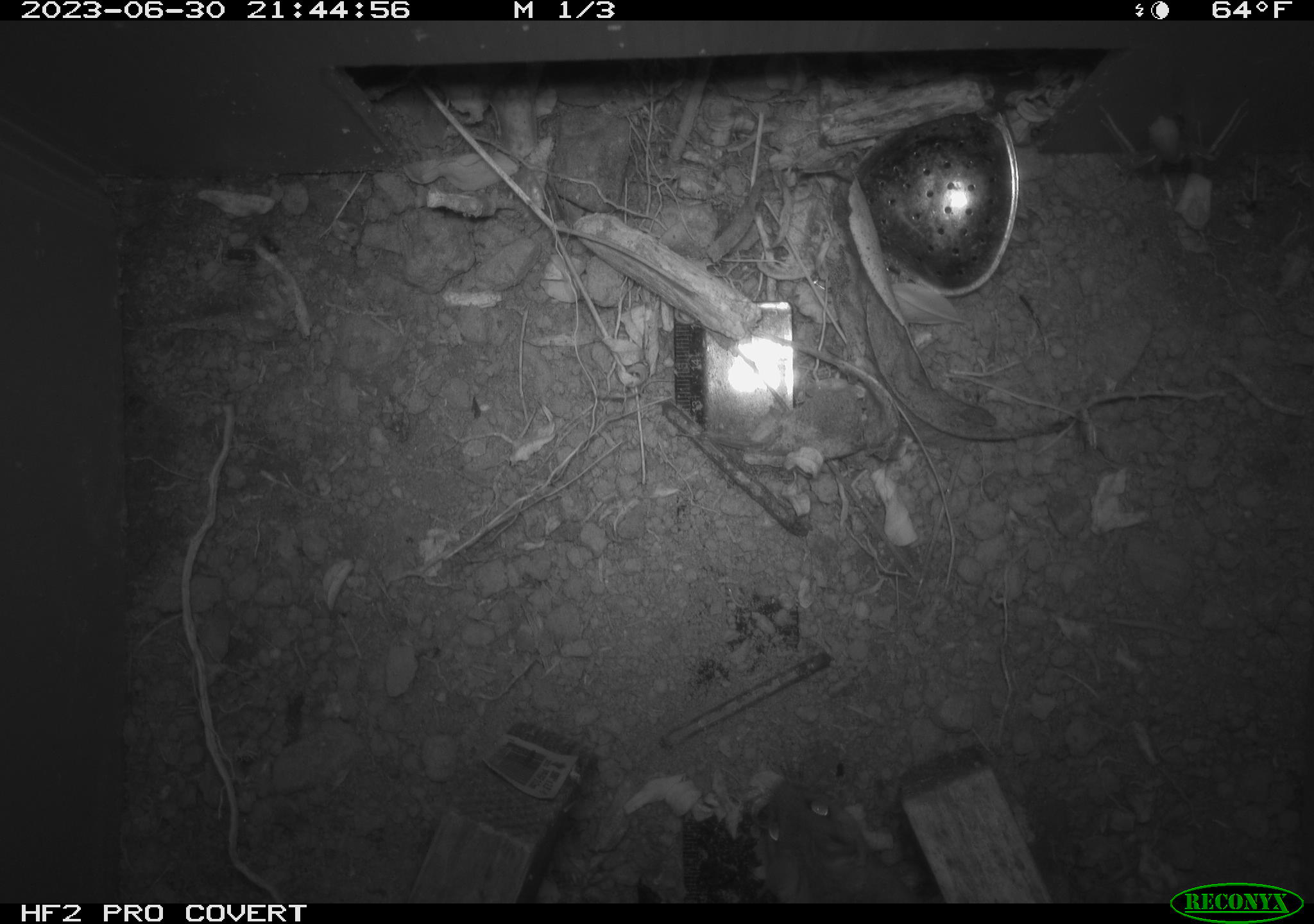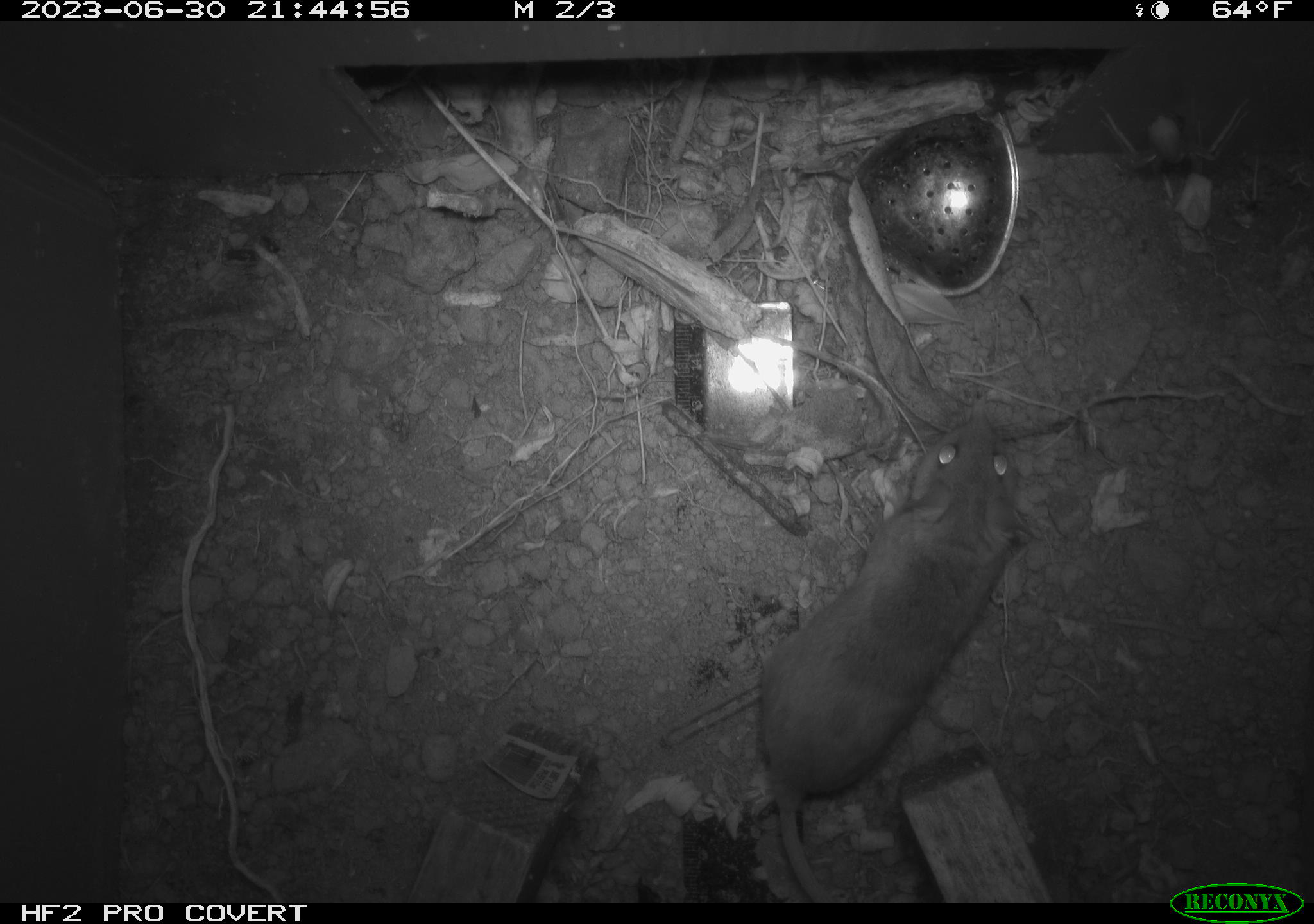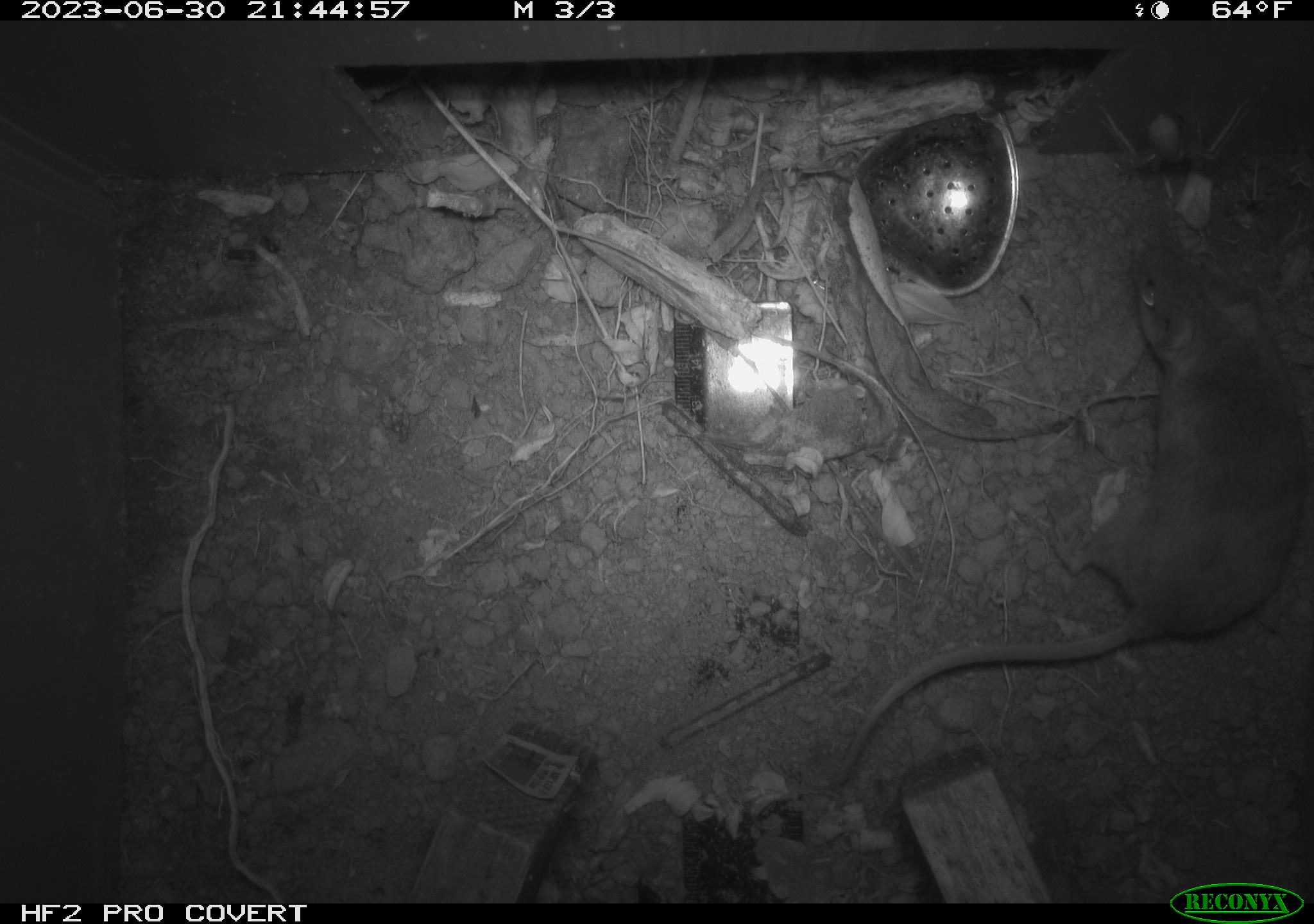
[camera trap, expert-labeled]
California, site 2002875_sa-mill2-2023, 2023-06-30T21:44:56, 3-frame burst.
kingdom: Animalia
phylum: Chordata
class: Mammalia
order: Rodentia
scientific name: Rodentia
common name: mouse species